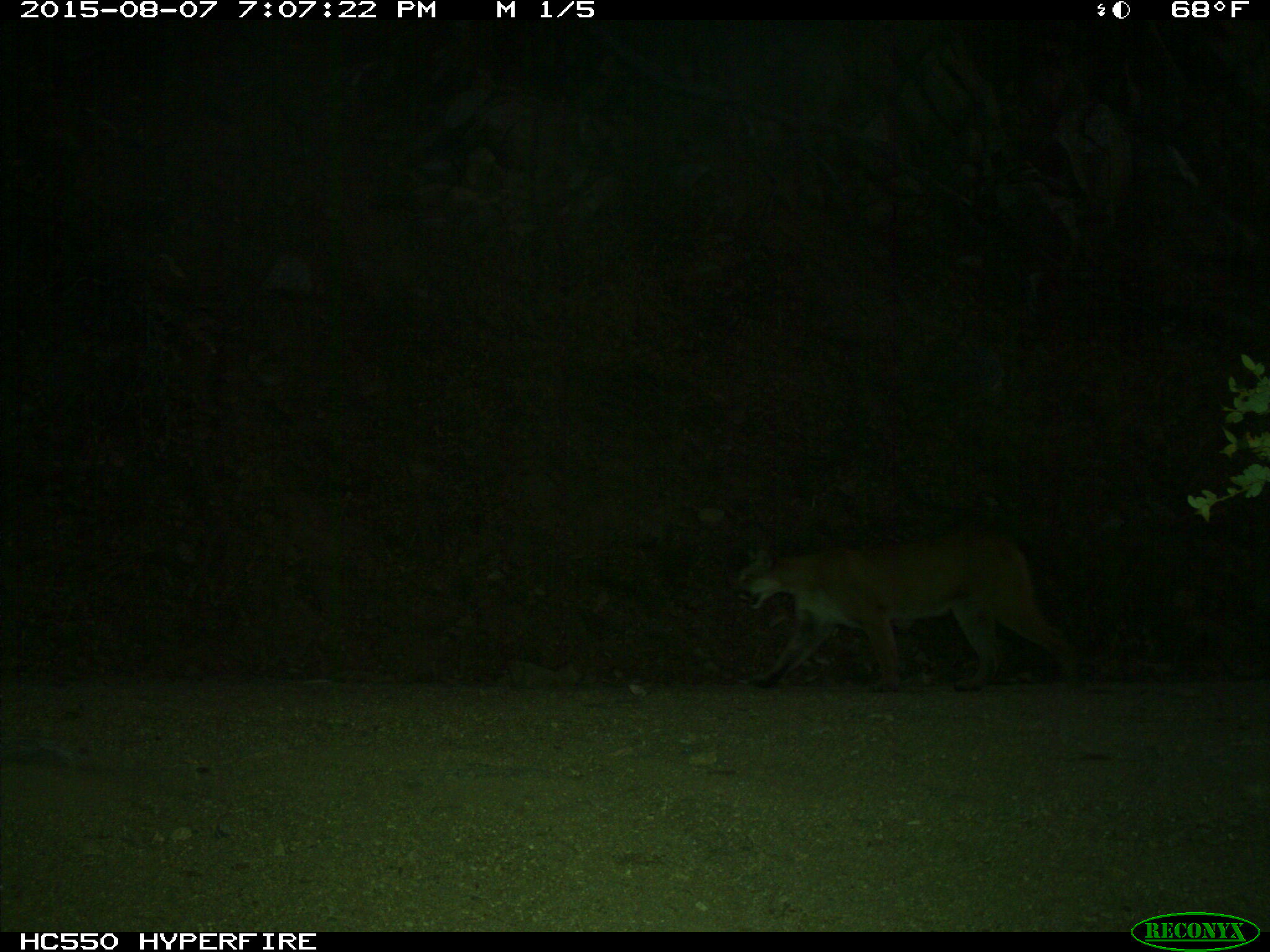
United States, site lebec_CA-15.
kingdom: Animalia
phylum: Chordata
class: Mammalia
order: Carnivora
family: Felidae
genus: Puma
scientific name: Puma concolor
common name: mountain lion